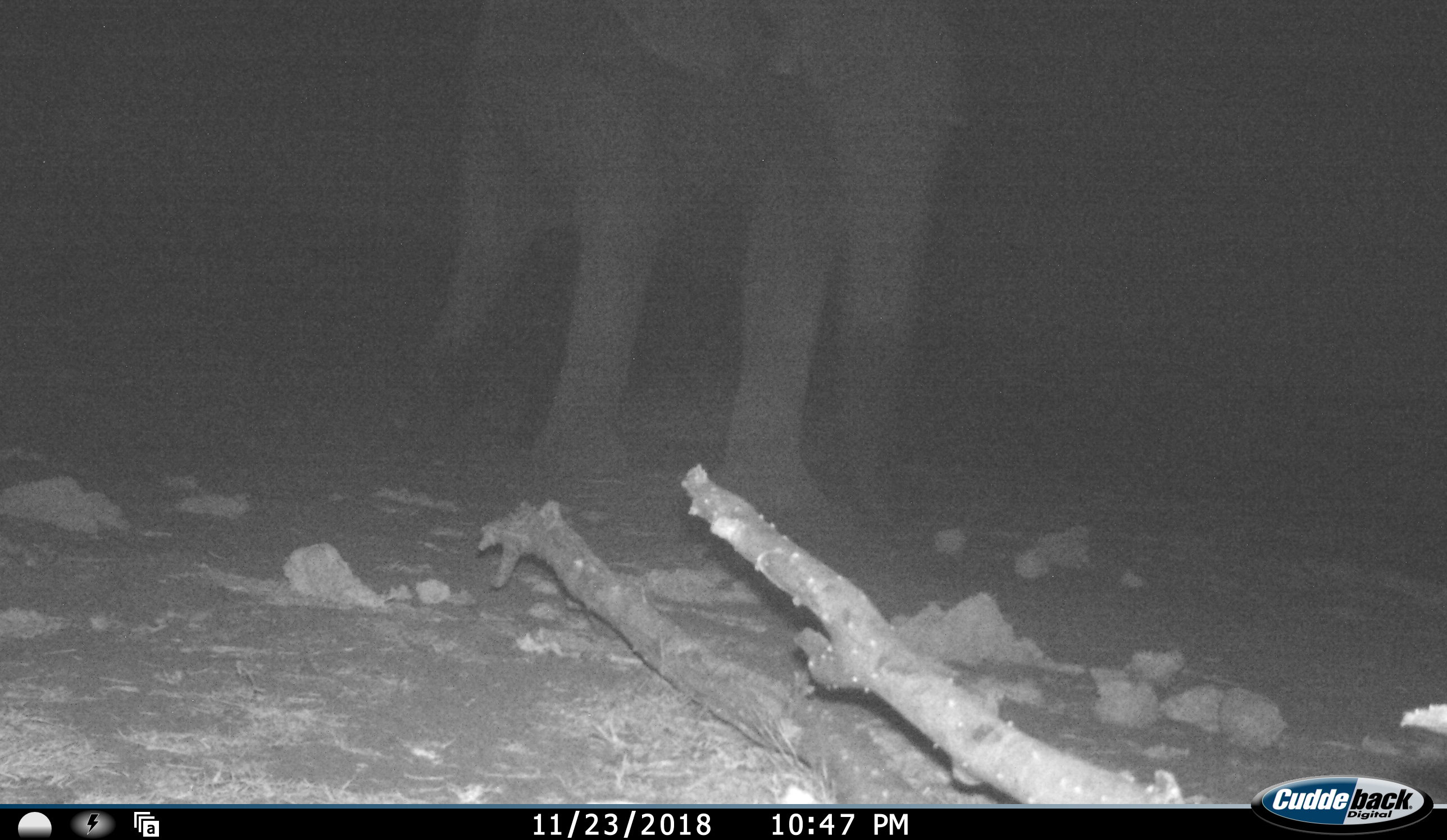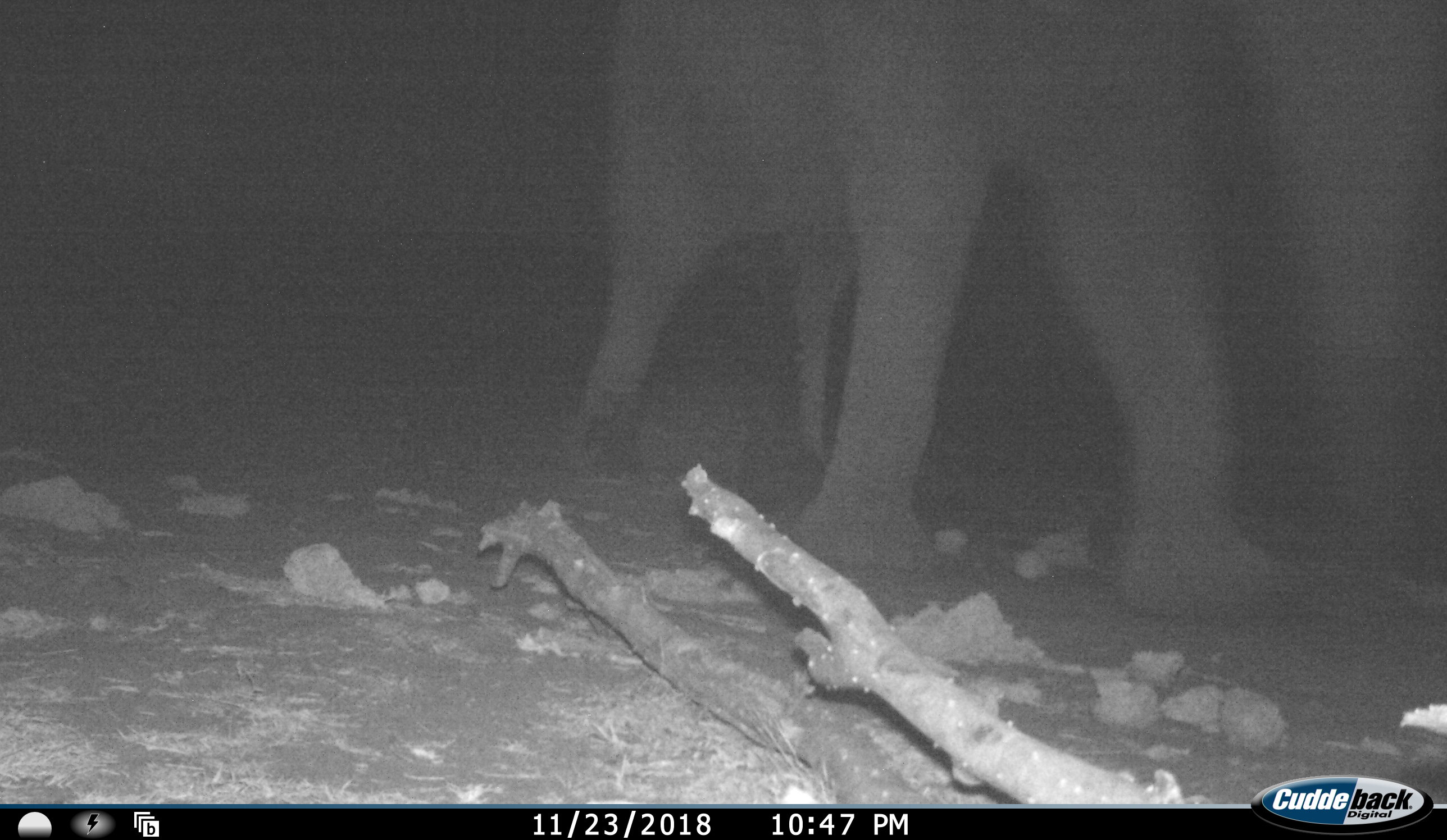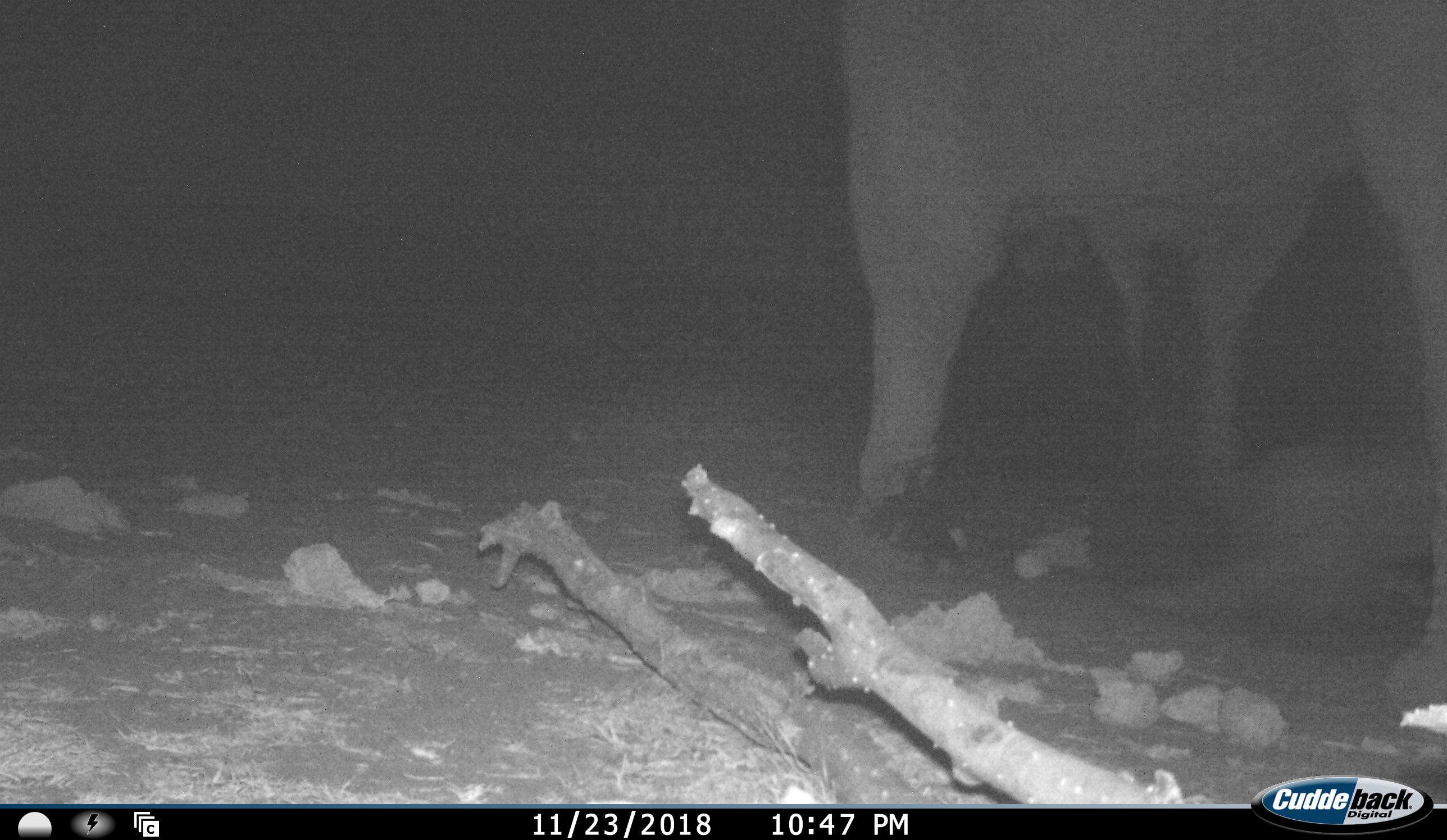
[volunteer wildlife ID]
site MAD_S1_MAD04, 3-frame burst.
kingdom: Animalia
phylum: Chordata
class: Mammalia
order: Proboscidea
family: Elephantidae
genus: Loxodonta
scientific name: Loxodonta africana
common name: african bush elephant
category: elephant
Elephant (african bush elephant) (Loxodonta africana), count 1. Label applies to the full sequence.